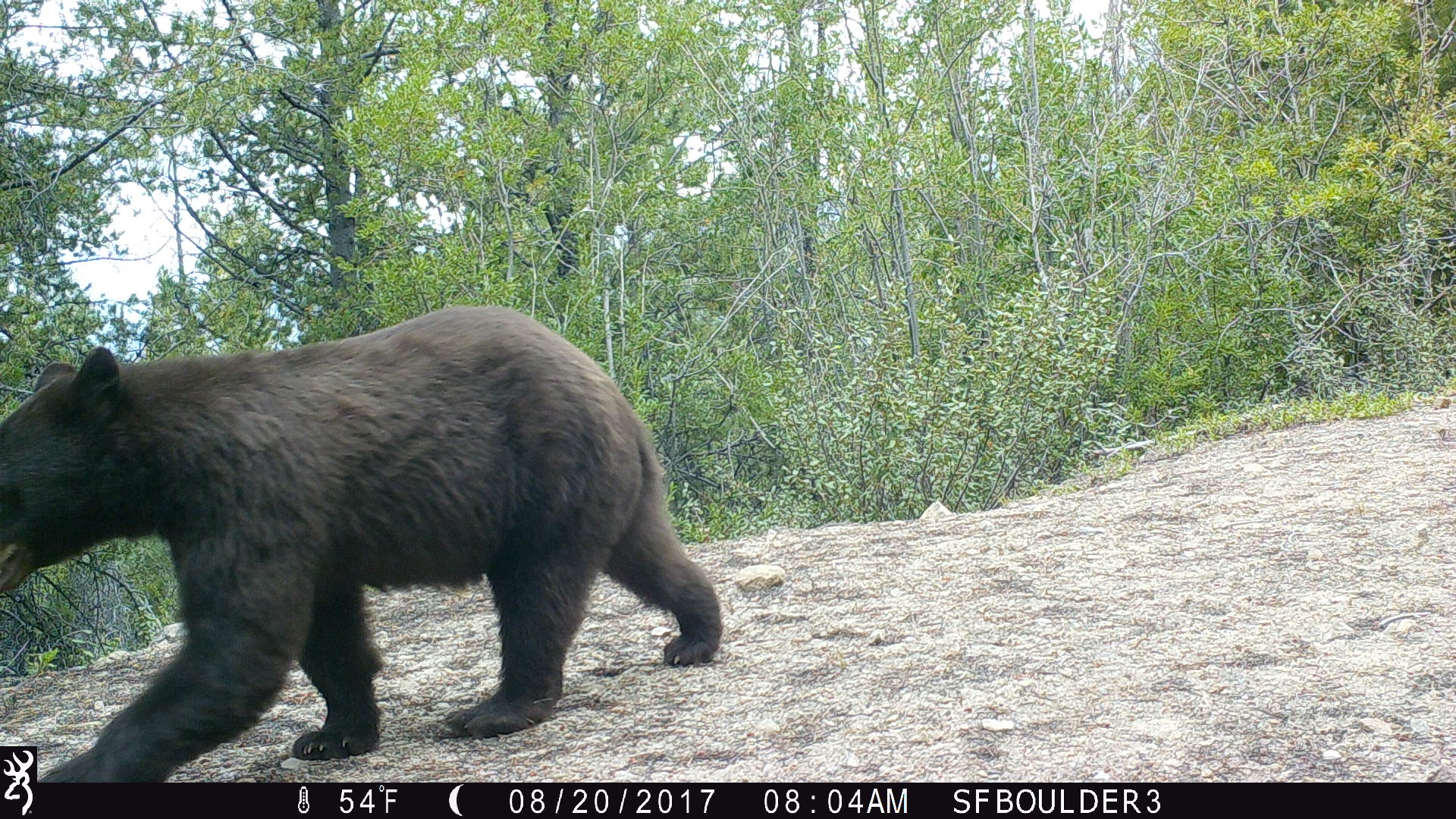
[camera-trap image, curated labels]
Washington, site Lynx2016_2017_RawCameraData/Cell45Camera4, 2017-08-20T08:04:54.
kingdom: Animalia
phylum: Chordata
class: Mammalia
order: Carnivora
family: Ursidae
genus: Ursus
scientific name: Ursus americanus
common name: american black bear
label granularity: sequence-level